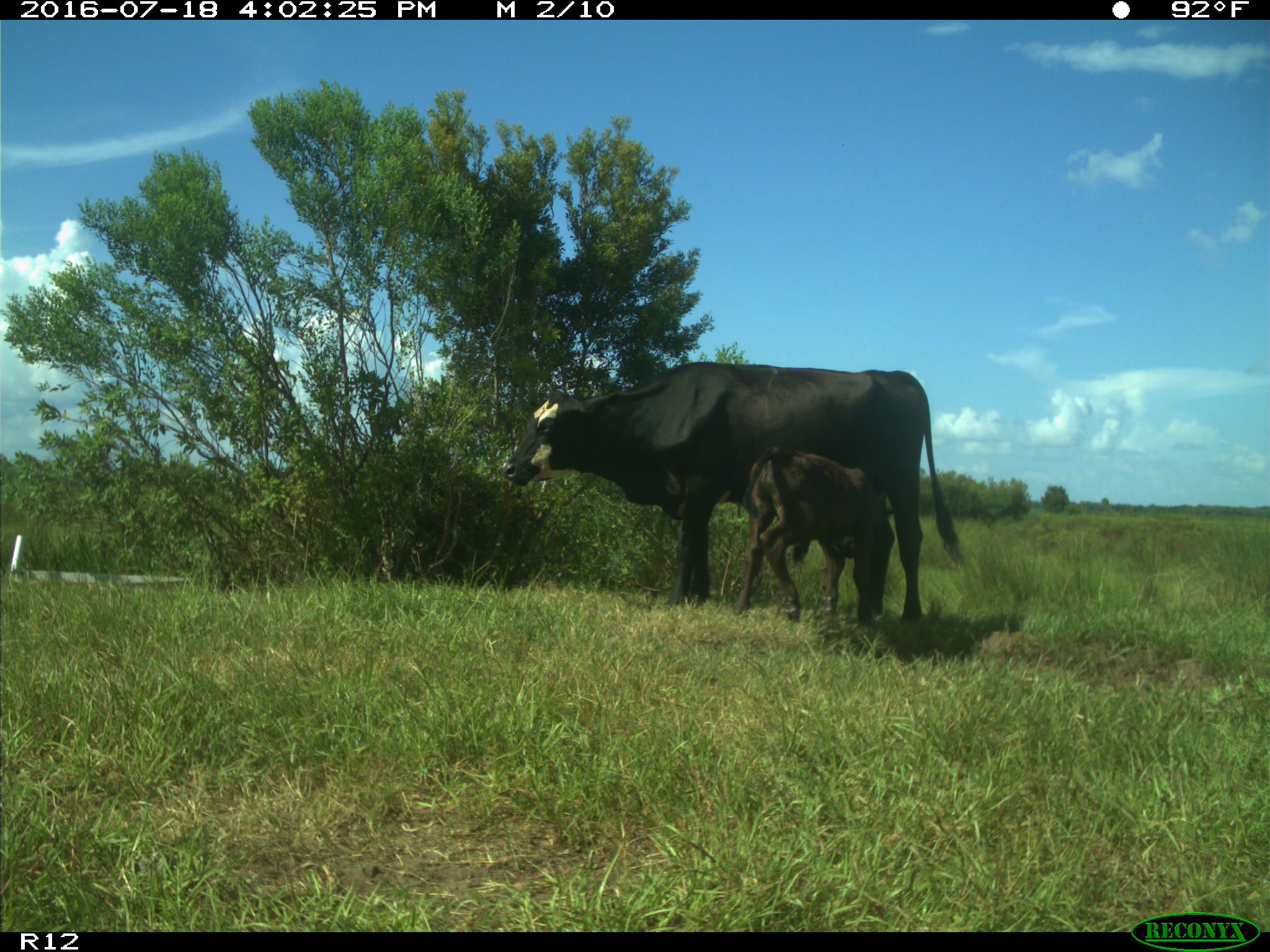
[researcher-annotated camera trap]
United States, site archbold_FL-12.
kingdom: Animalia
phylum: Chordata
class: Mammalia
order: Artiodactyla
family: Bovidae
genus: Bos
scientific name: Bos taurus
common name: domestic cow